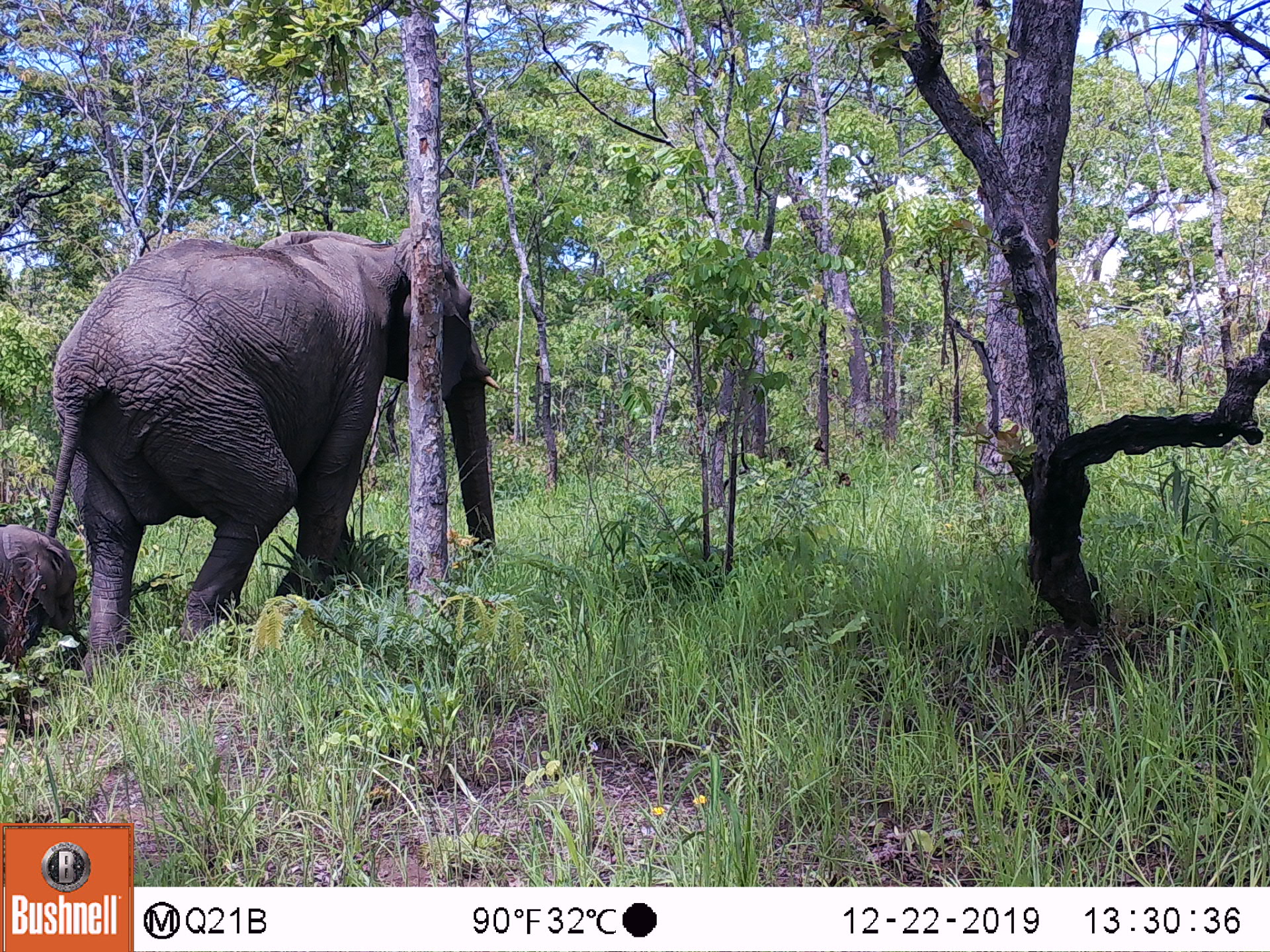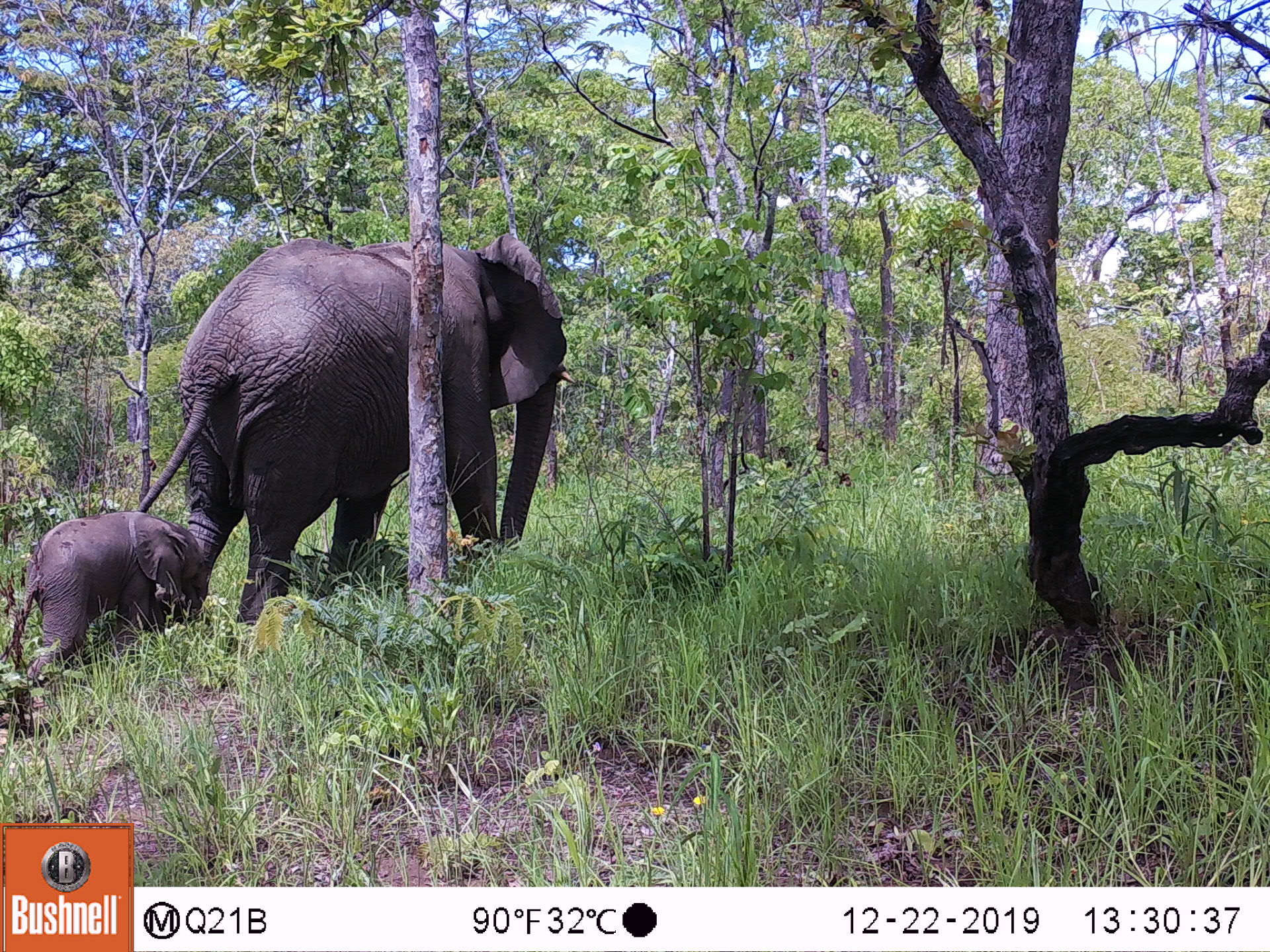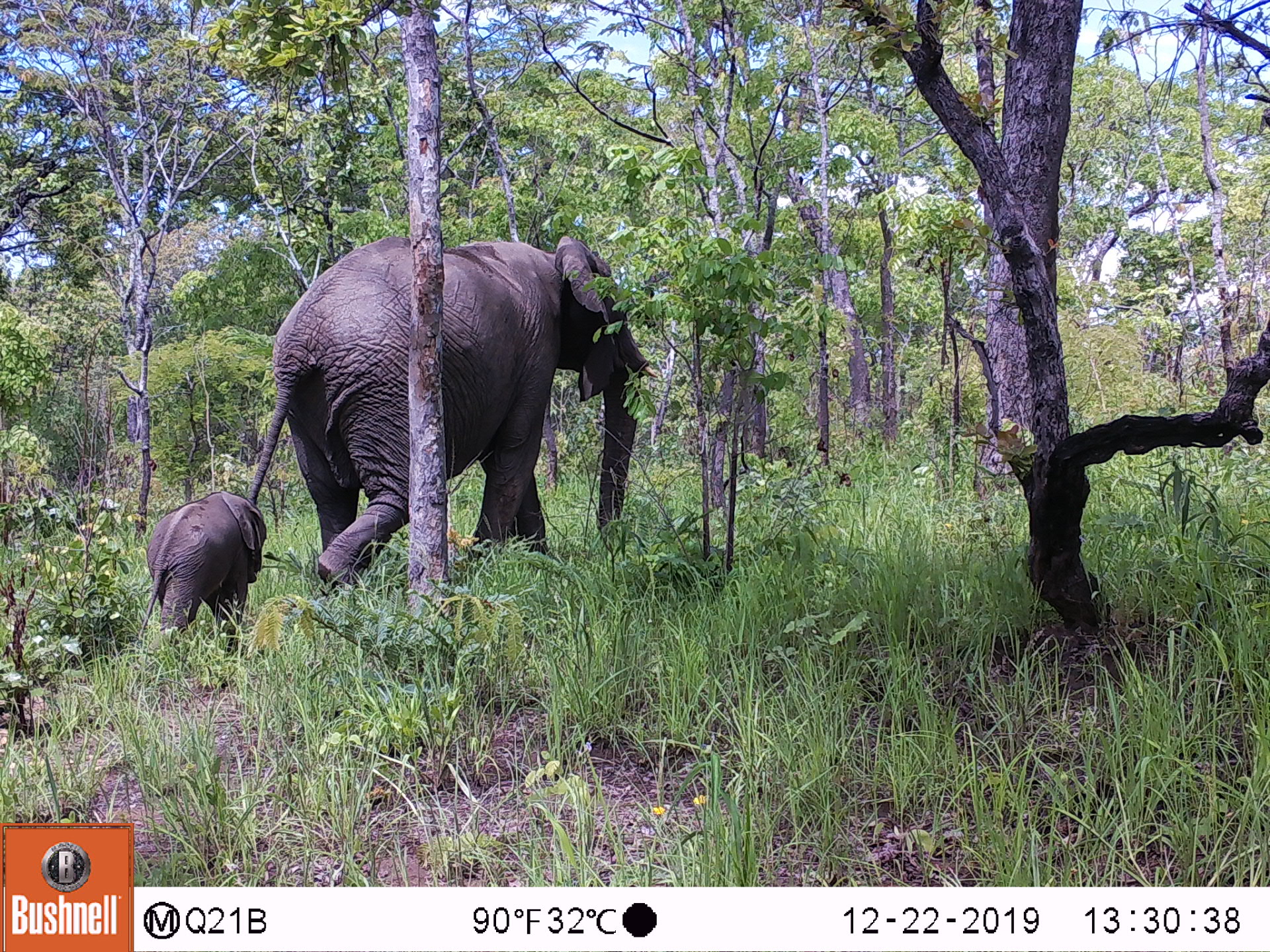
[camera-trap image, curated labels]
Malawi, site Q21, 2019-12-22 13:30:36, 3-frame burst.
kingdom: Animalia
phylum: Chordata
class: Mammalia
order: Proboscidea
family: Elephantidae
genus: Loxodonta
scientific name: Loxodonta africana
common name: african savanna elephant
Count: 2.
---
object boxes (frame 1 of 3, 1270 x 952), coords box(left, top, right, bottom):
african savanna elephant: box(38, 216, 514, 681); box(0, 520, 91, 691)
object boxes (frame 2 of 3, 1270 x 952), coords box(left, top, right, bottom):
african savanna elephant: box(132, 219, 568, 637); box(11, 499, 219, 701)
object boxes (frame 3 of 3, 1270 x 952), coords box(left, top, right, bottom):
african savanna elephant: box(230, 233, 666, 610); box(121, 489, 272, 677)